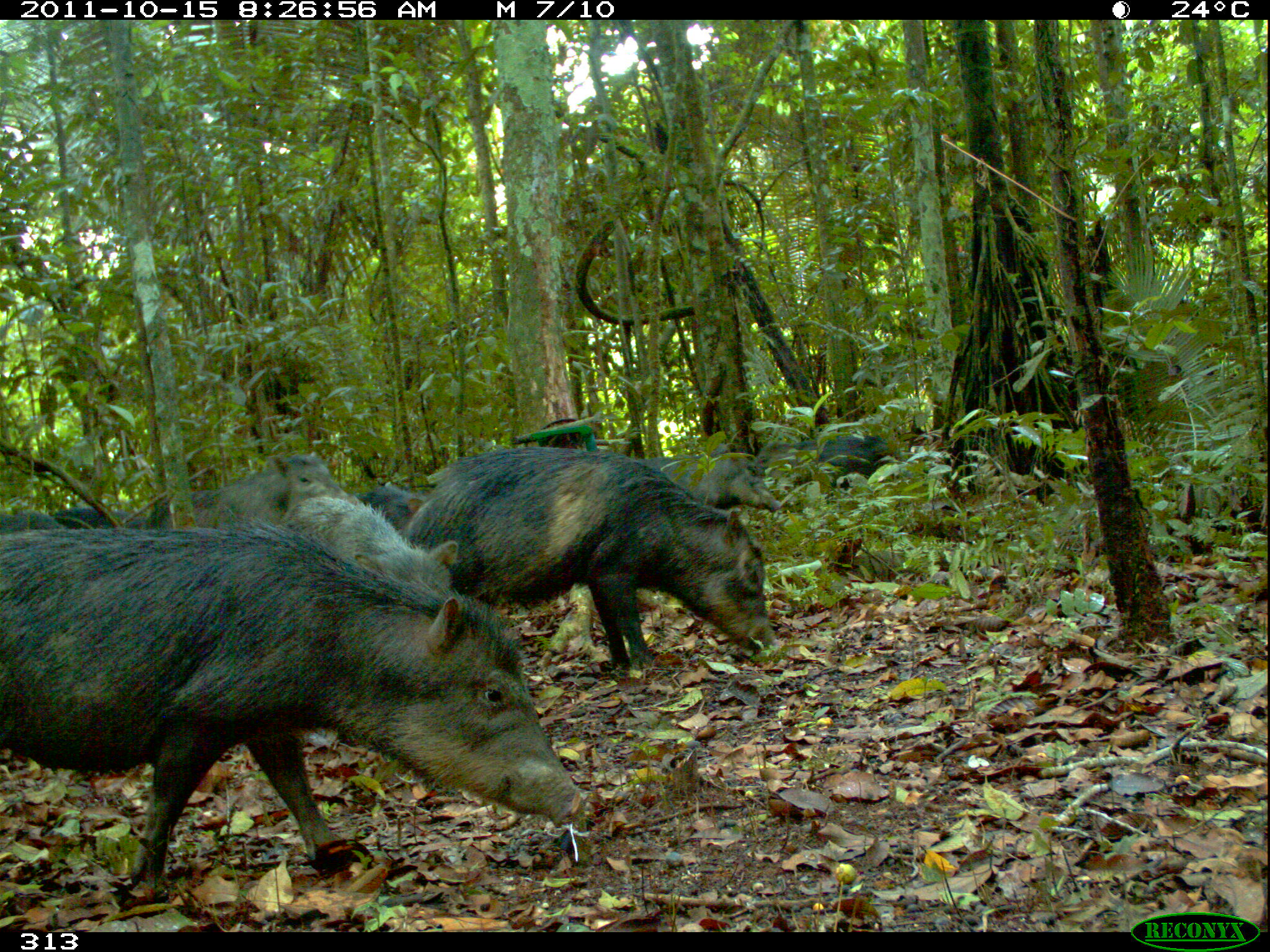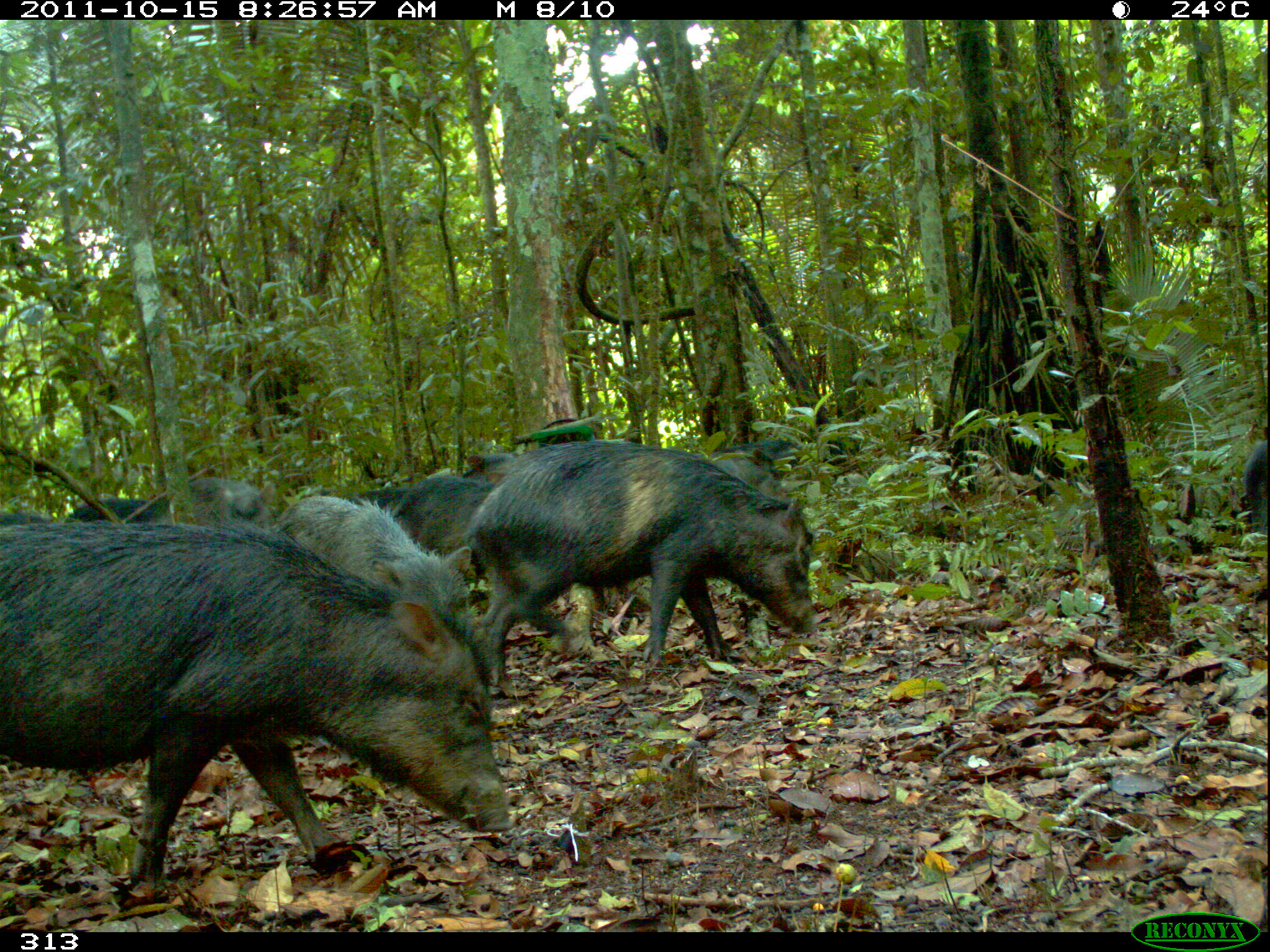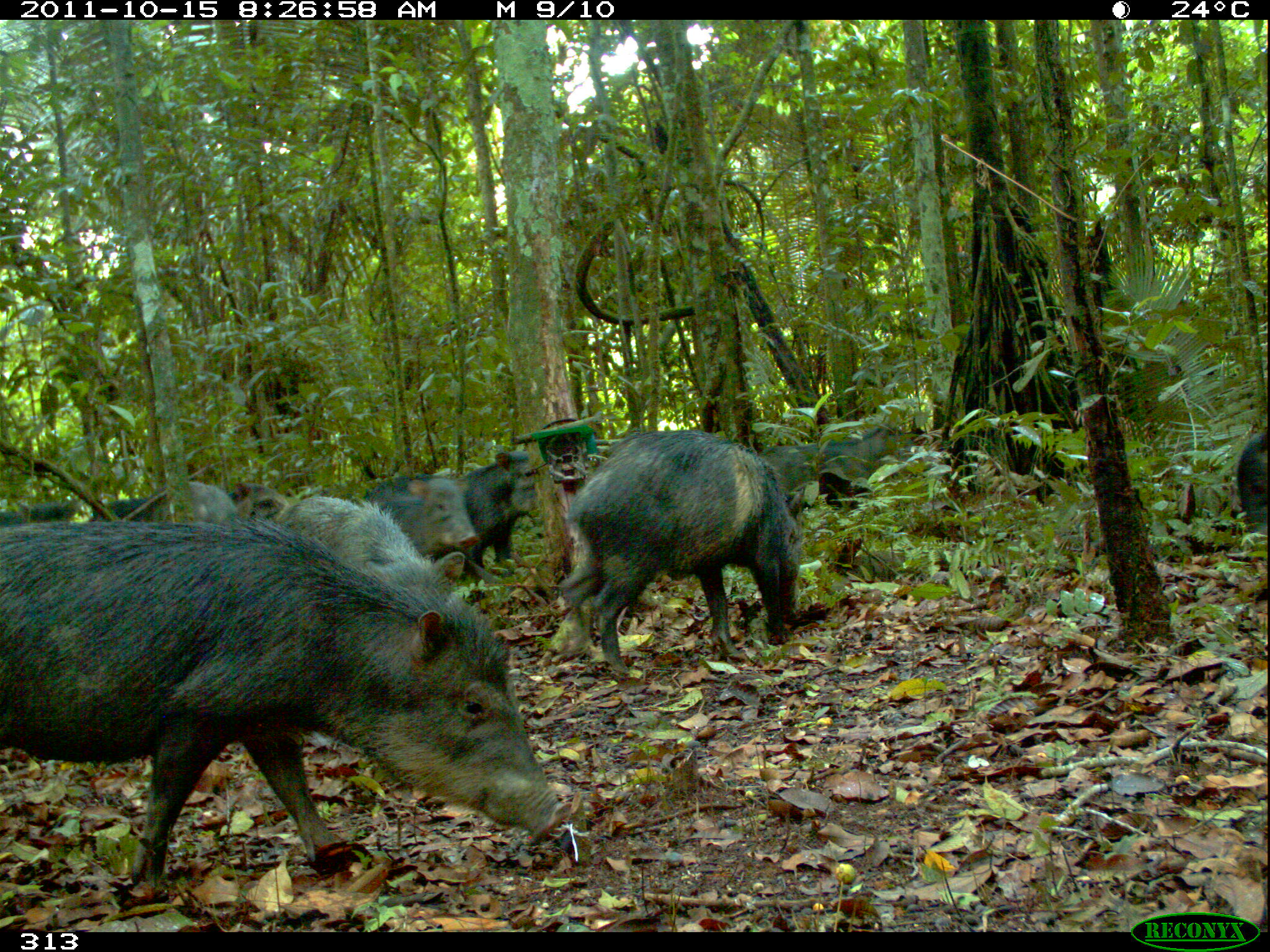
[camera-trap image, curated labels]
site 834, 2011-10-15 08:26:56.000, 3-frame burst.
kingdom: Animalia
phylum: Chordata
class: Mammalia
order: Artiodactyla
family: Tayassuidae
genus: Tayassu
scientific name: Tayassu pecari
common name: white-lipped peccary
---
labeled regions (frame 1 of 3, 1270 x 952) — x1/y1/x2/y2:
tayassu pecari: 2/521/589/904; 401/444/777/674; 272/494/459/600; 190/452/363/530; 634/451/781/514; 765/433/905/494; 1/504/151/539; 350/480/431/538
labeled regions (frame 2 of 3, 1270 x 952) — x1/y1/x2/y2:
tayassu pecari: 1/517/514/901; 468/438/814/698; 286/494/473/645; 347/451/512/577; 72/475/276/526; 710/447/794/506; 737/437/805/466; 820/431/867/467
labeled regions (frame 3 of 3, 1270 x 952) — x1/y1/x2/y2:
tayassu pecari: 0/516/572/918; 557/428/806/681; 365/448/541/583; 280/495/465/608; 758/423/930/517; 367/475/478/564; 185/477/290/518; 1234/426/1270/533; 0/498/77/529; 93/492/166/522